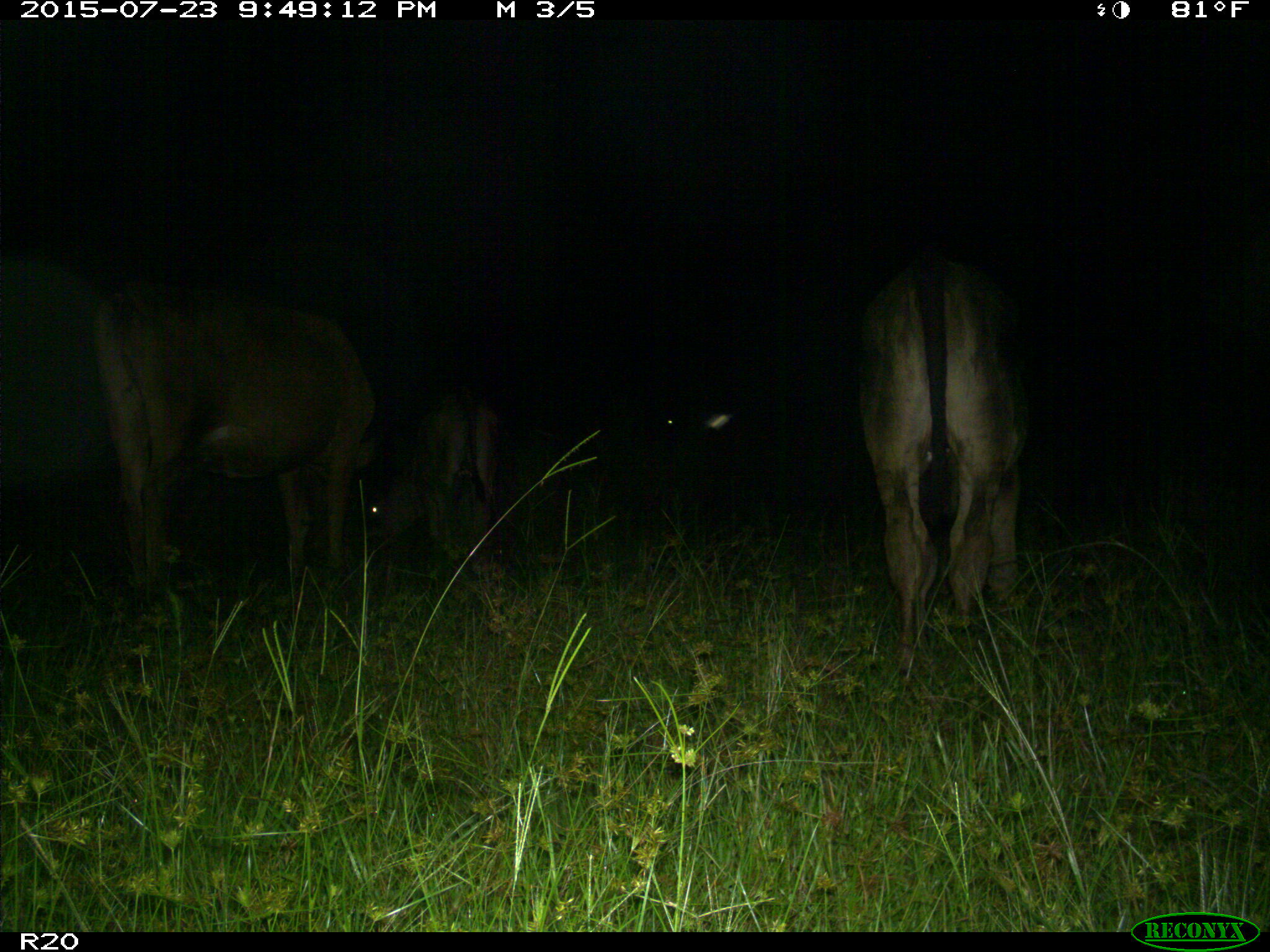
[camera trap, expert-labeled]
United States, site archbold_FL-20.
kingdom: Animalia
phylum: Chordata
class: Mammalia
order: Artiodactyla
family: Bovidae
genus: Bos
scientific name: Bos taurus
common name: domestic cow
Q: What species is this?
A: Bos taurus (domestic cow).